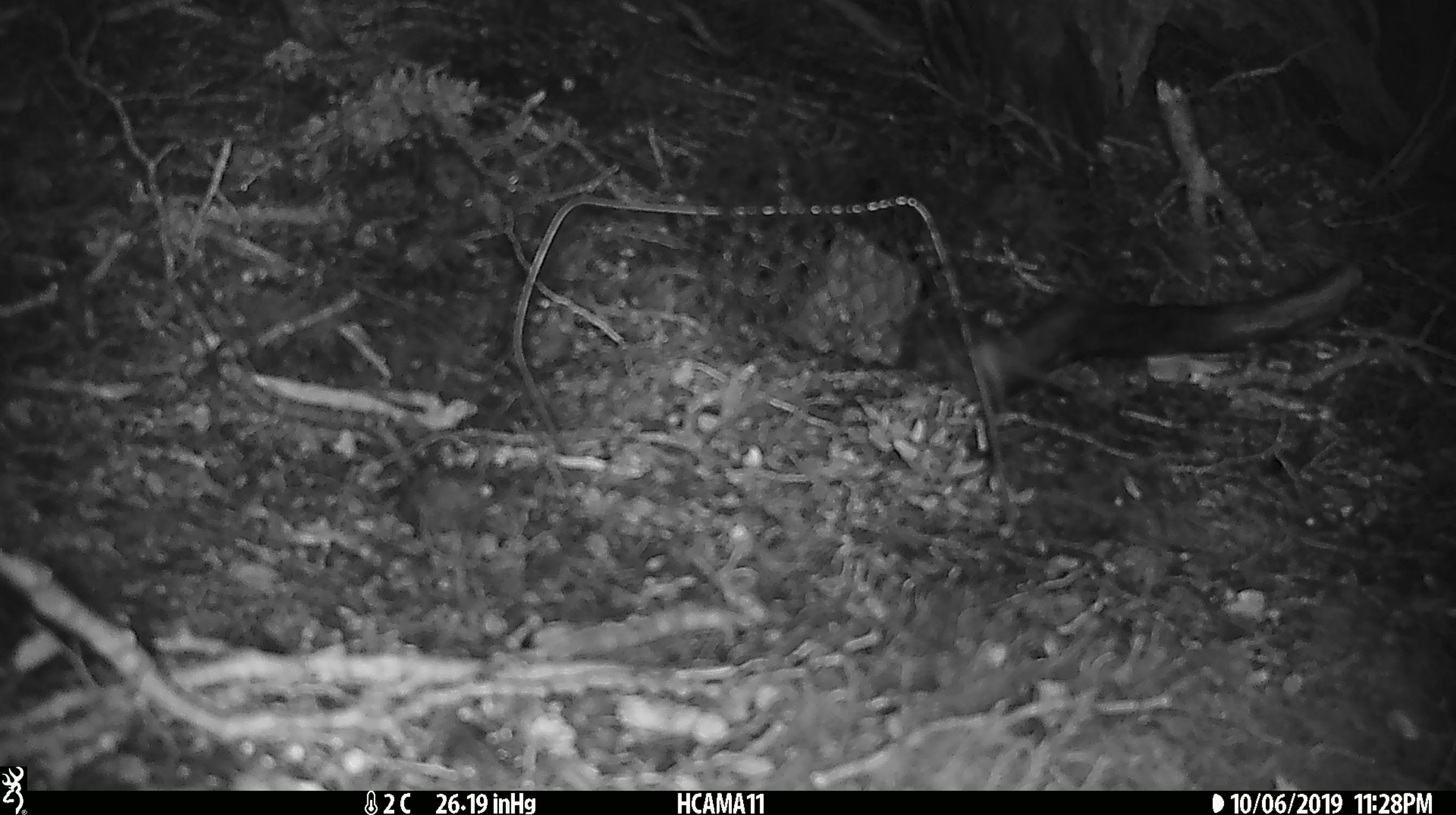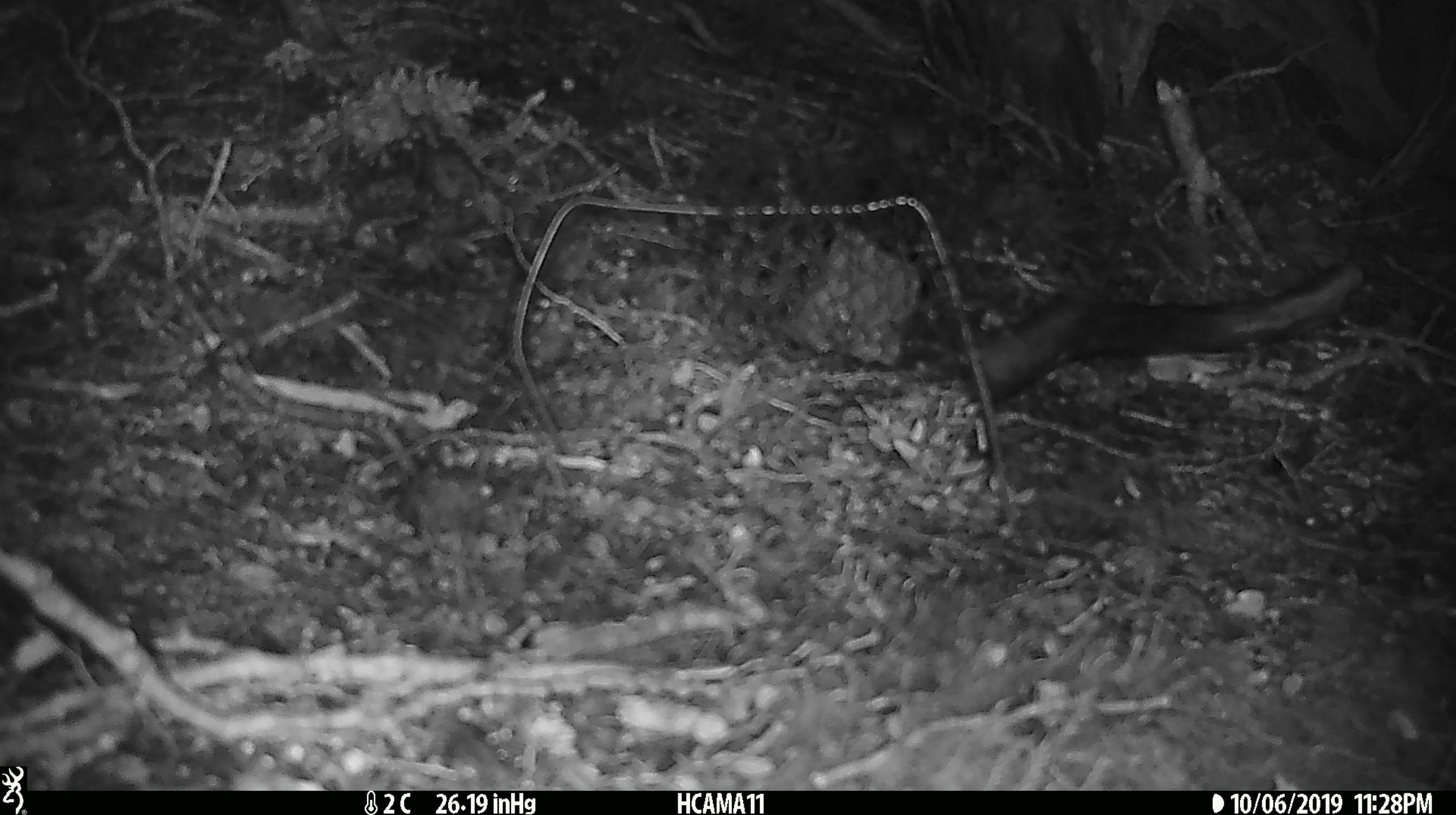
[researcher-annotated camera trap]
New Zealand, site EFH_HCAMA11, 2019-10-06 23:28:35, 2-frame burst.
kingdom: Animalia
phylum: Chordata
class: Mammalia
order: Rodentia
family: Muridae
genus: Mus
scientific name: Mus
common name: mouse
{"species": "mouse (Mus)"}